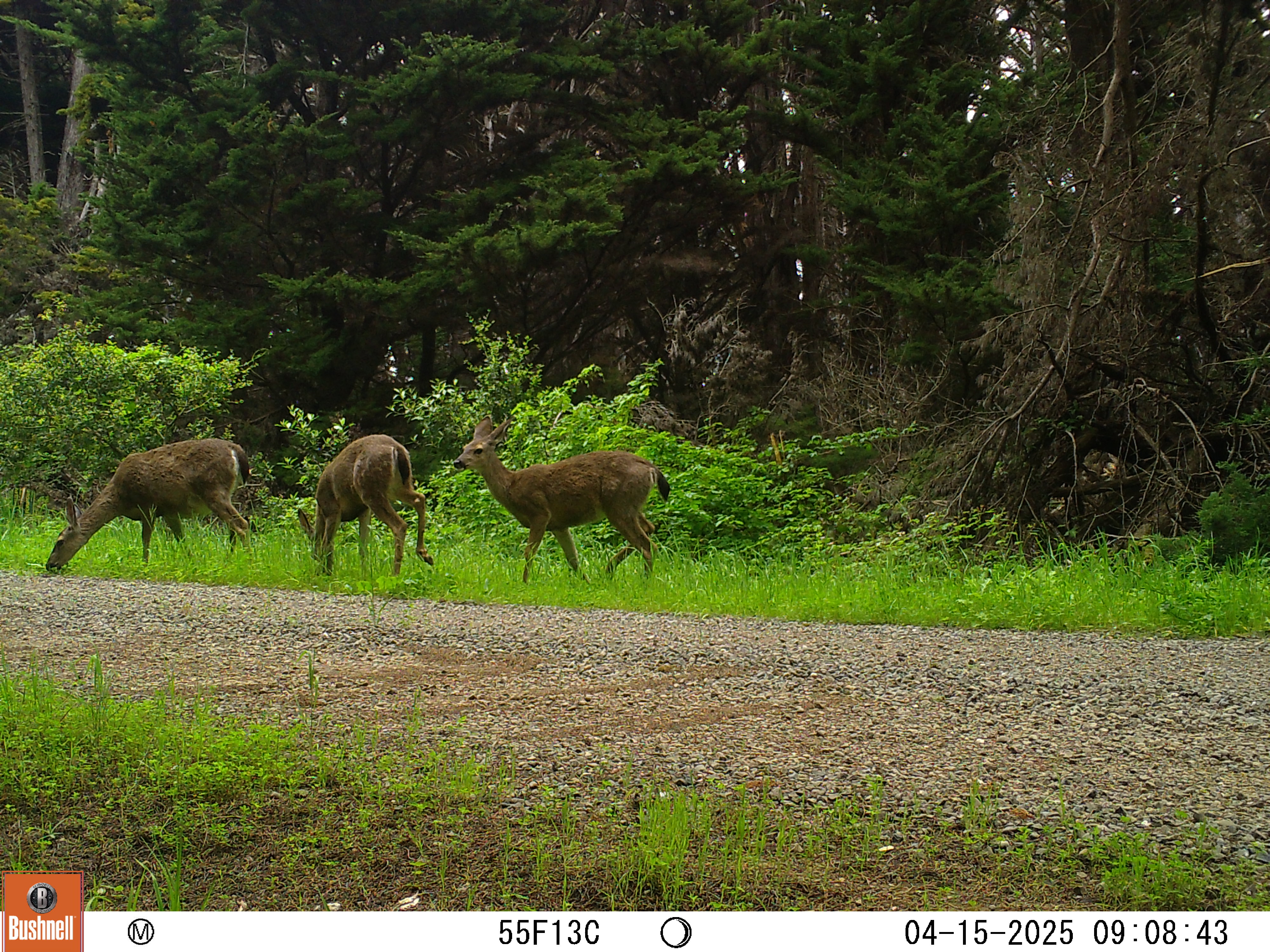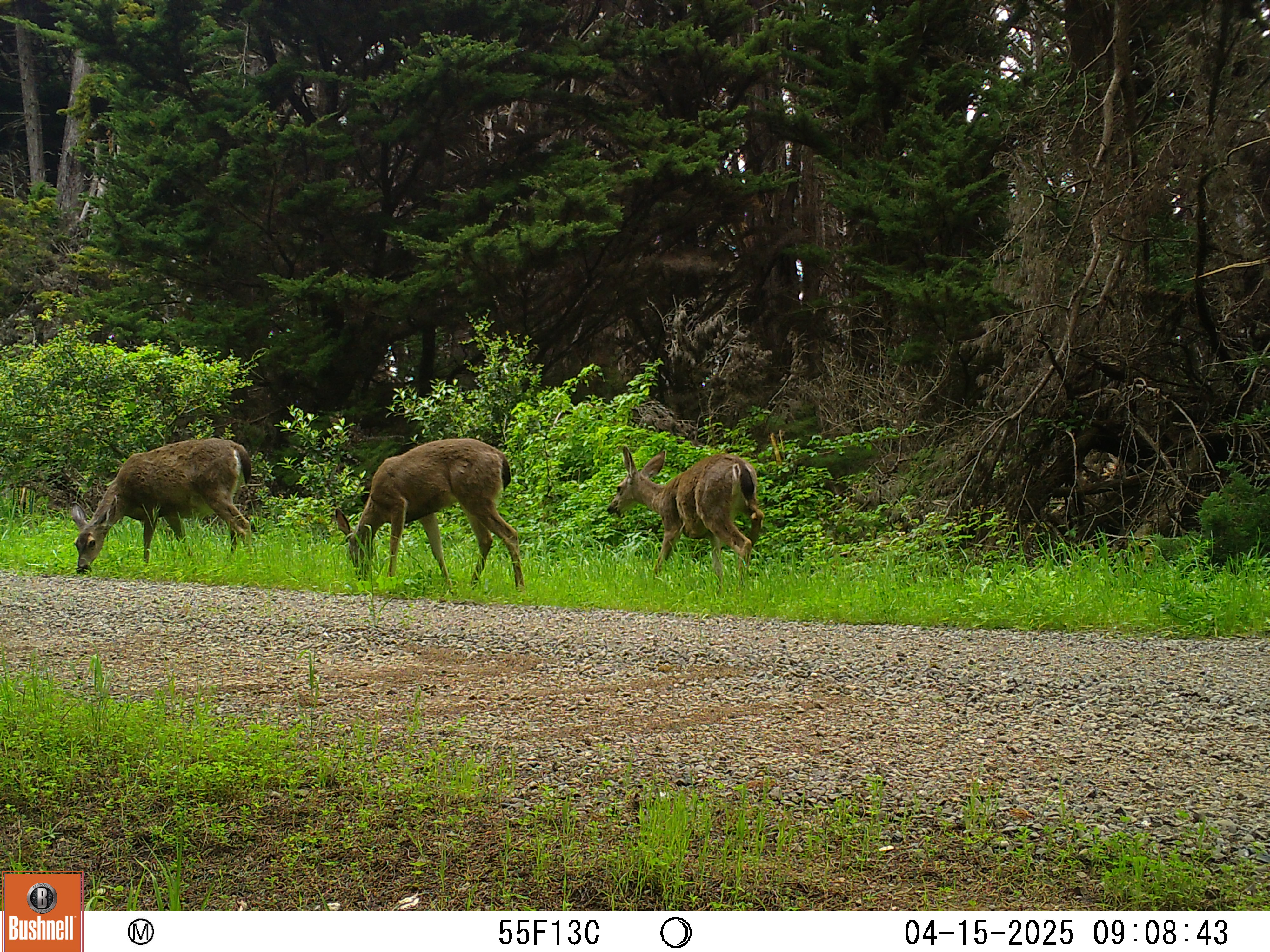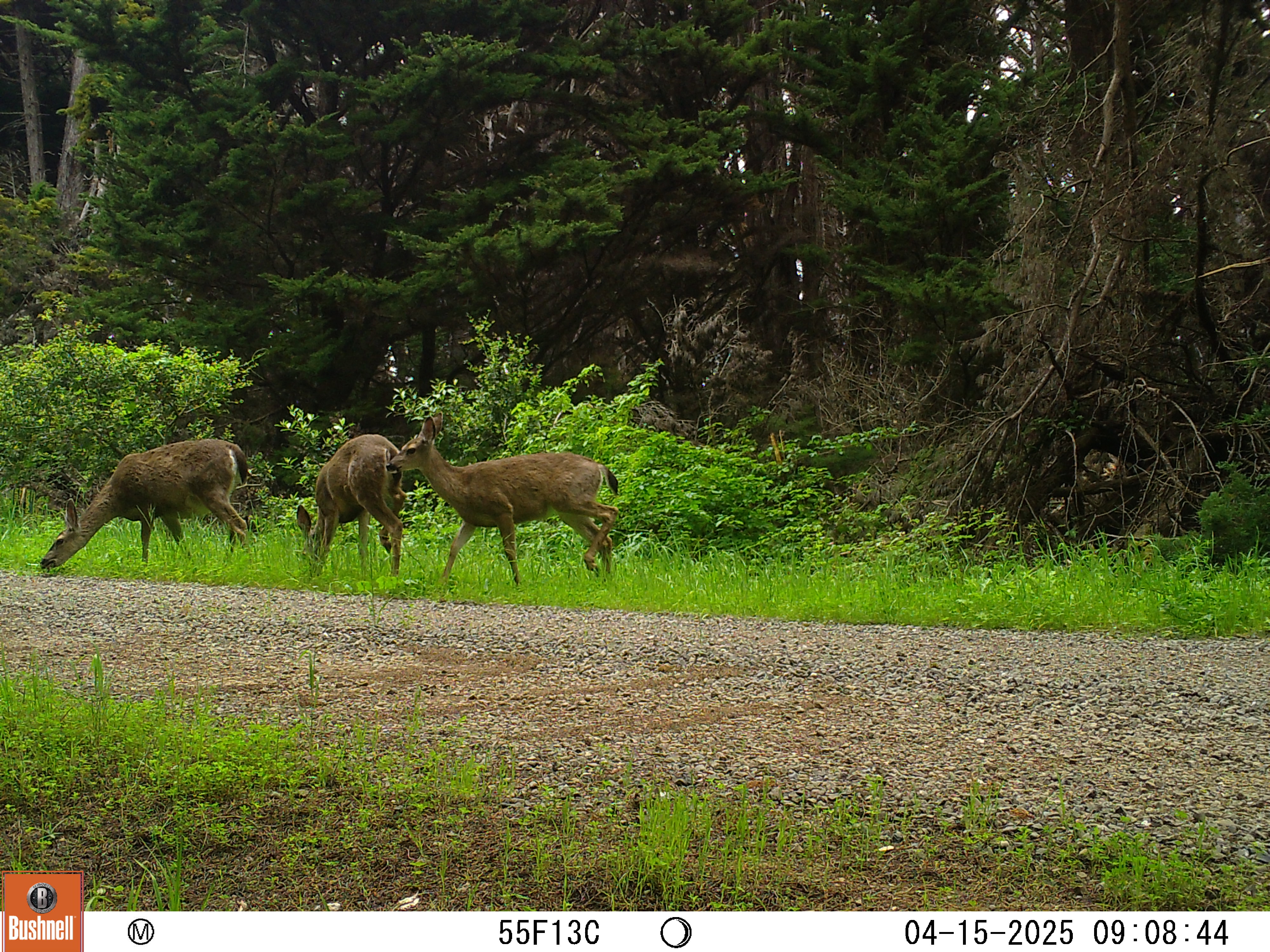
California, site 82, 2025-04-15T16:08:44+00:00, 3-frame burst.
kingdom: Animalia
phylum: Chordata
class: Mammalia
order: Artiodactyla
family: Cervidae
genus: Odocoileus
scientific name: Odocoileus hemionus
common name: mule deer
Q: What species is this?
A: Mule deer (Odocoileus hemionus).